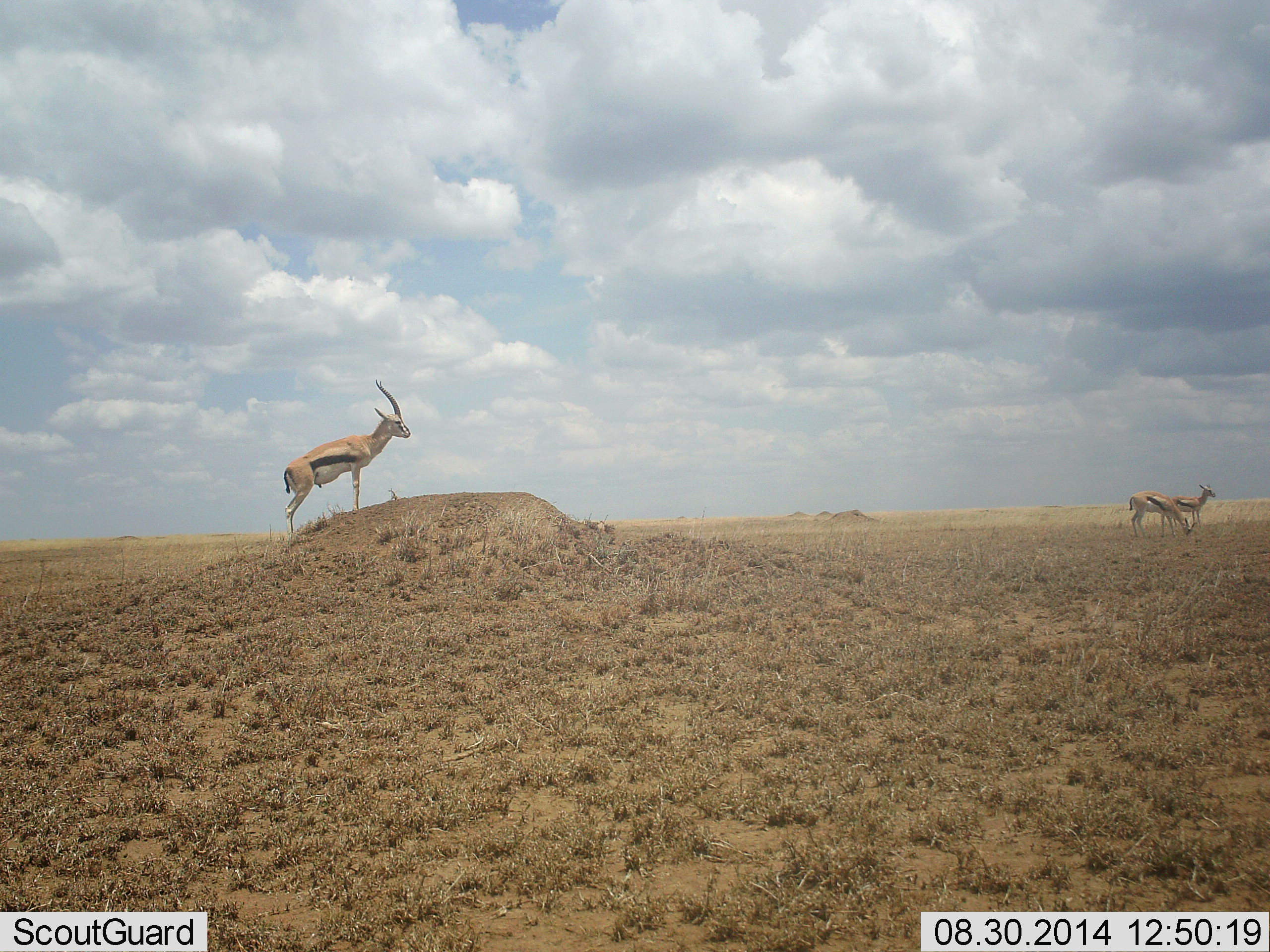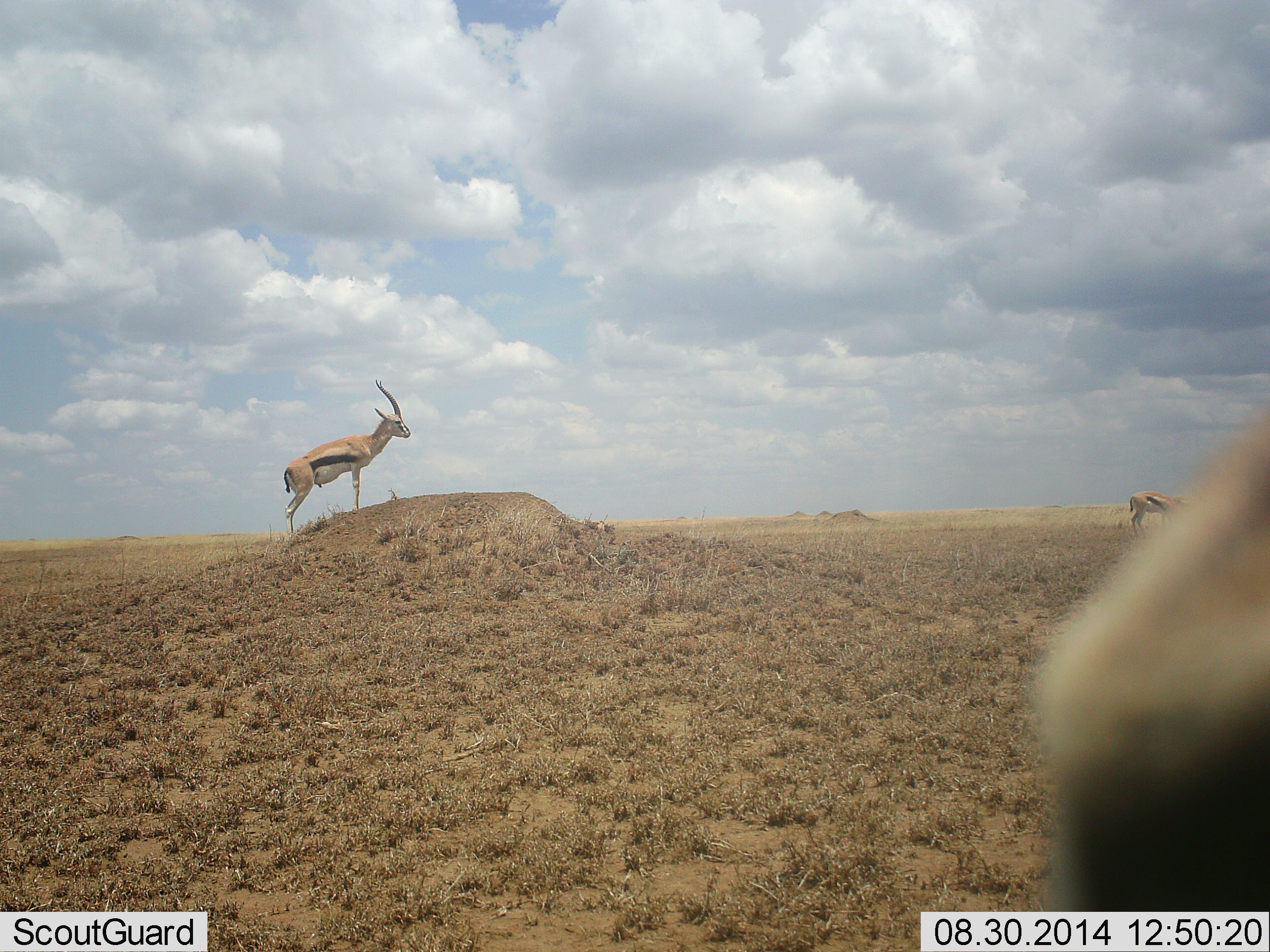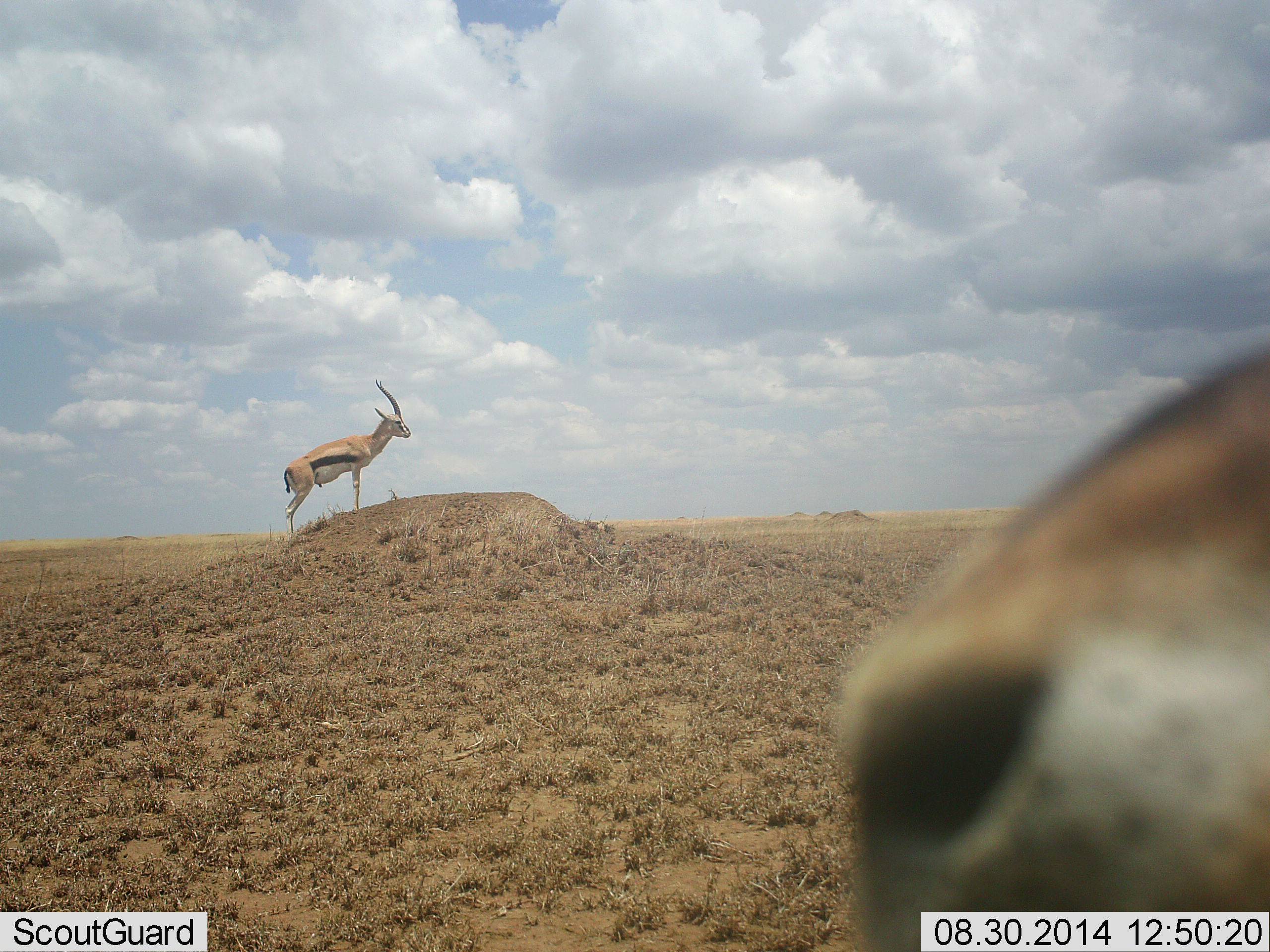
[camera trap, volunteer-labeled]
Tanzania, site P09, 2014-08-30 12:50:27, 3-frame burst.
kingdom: Animalia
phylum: Chordata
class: Mammalia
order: Artiodactyla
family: Bovidae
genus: Eudorcas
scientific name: Eudorcas thomsonii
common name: thomson's gazelle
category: gazellethomsons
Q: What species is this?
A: Gazellethomsons (thomson's gazelle) (Eudorcas thomsonii).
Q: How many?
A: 4.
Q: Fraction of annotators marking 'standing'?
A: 100%.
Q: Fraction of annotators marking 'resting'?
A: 0%.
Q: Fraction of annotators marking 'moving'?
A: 40%.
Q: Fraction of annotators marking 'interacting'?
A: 10%.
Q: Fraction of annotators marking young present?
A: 0%.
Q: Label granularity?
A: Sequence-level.